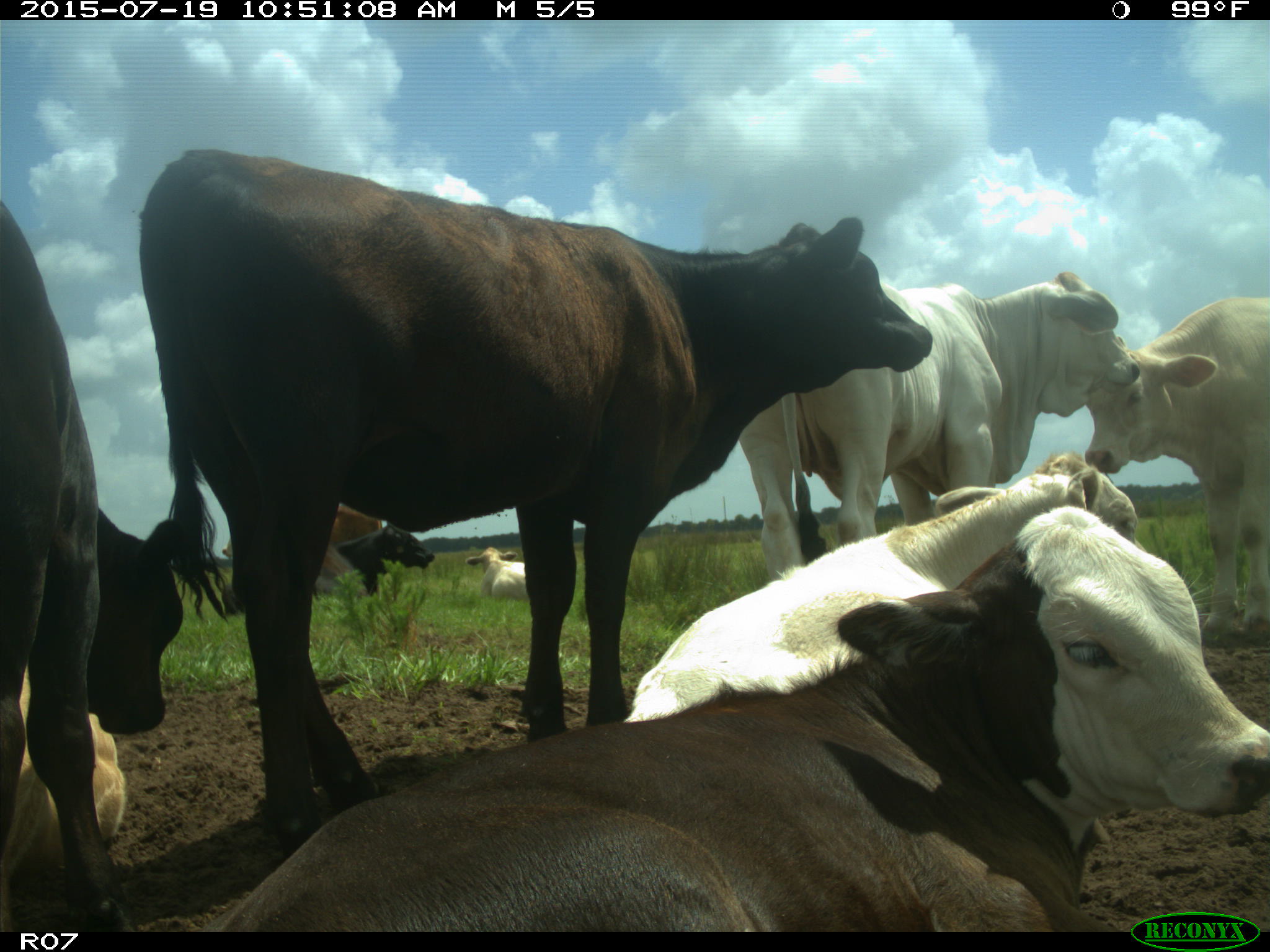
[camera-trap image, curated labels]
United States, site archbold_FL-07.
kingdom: Animalia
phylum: Chordata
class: Mammalia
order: Artiodactyla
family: Bovidae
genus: Bos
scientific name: Bos taurus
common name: domestic cow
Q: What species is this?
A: Bos taurus (domestic cow).